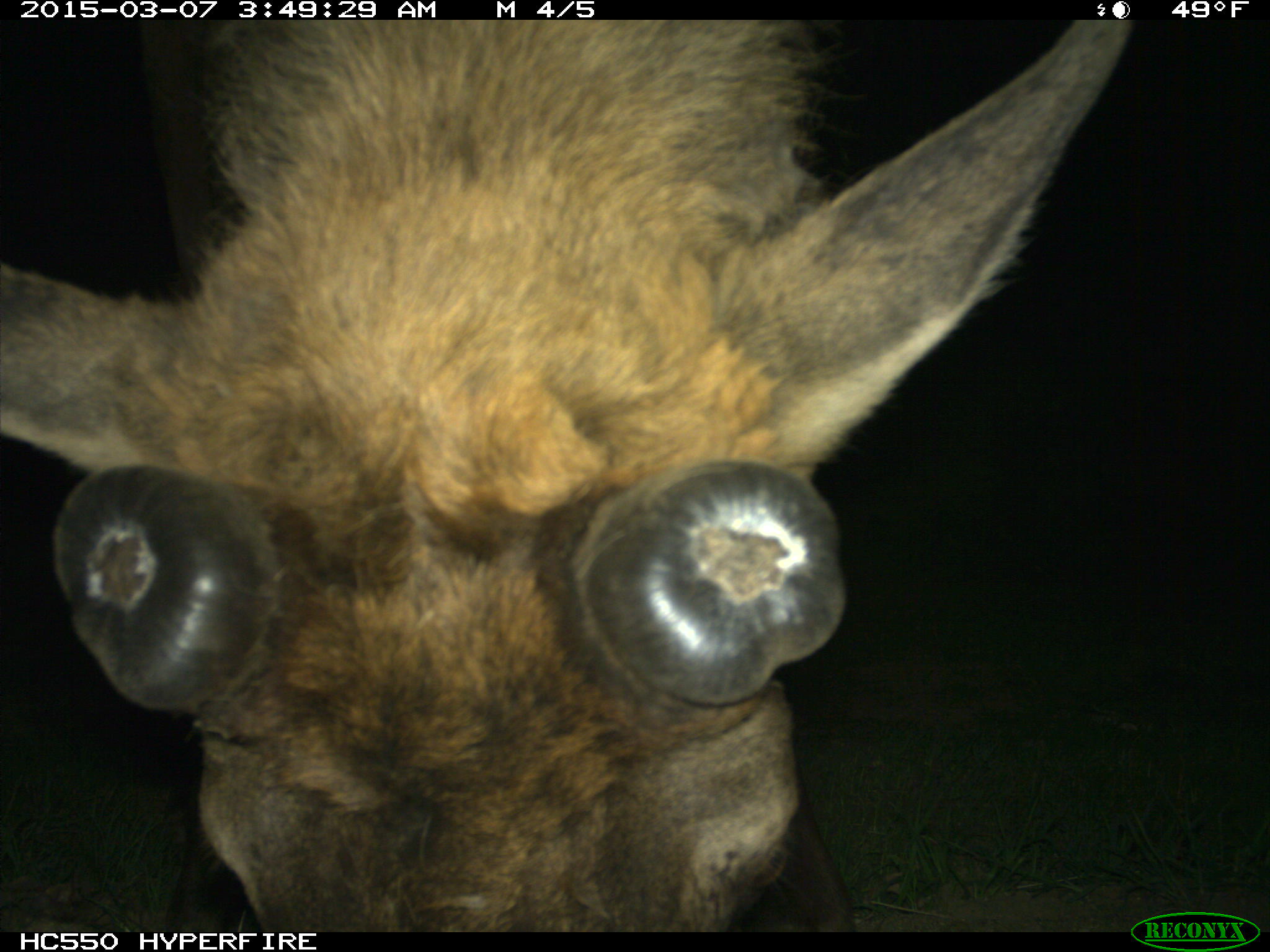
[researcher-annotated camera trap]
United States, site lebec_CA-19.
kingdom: Animalia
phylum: Chordata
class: Mammalia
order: Artiodactyla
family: Cervidae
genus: Cervus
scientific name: Cervus canadensis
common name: elk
Cervus canadensis (elk).